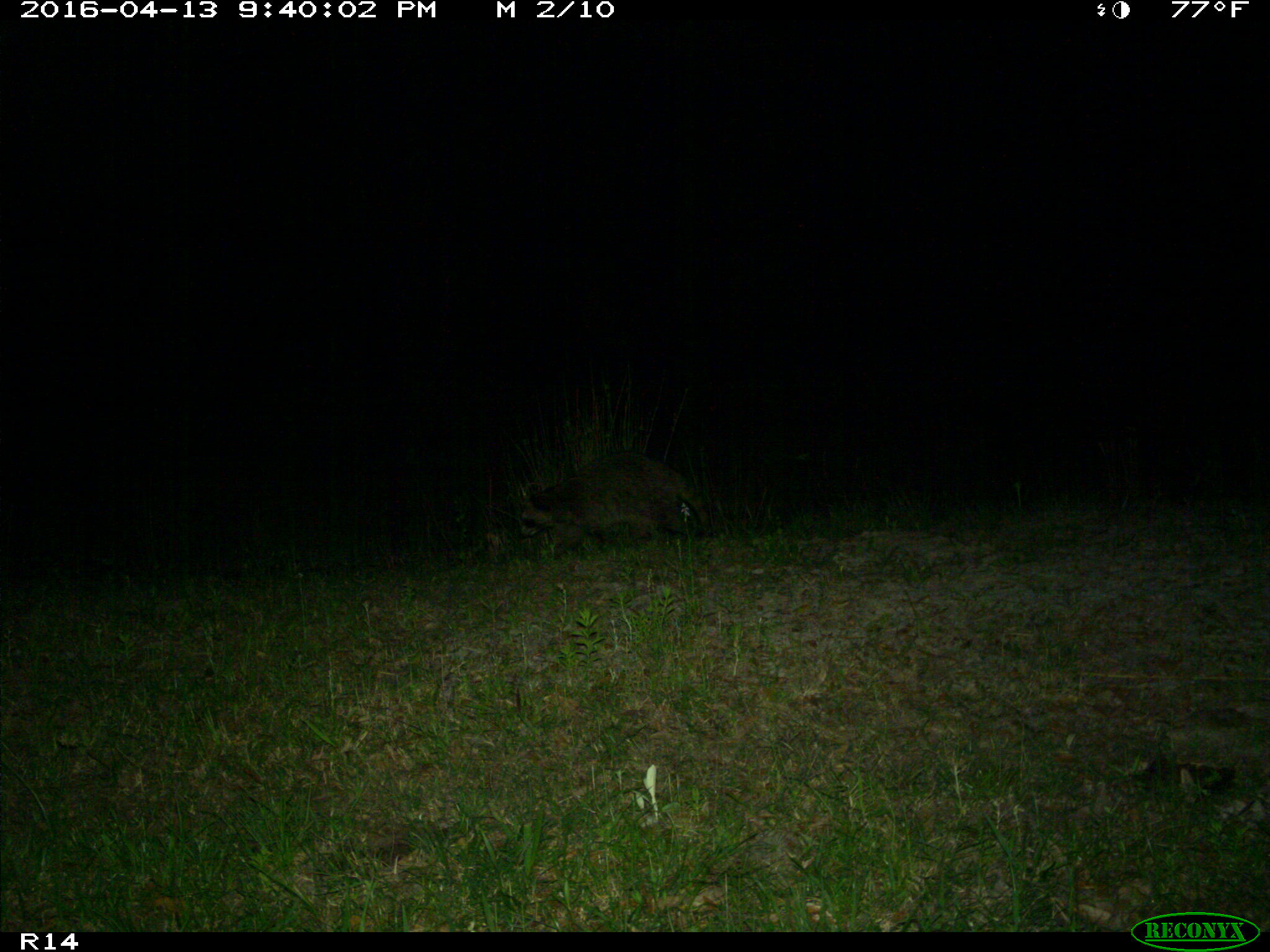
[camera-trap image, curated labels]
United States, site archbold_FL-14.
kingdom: Animalia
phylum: Chordata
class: Mammalia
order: Carnivora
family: Procyonidae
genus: Procyon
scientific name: Procyon lotor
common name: common raccoon